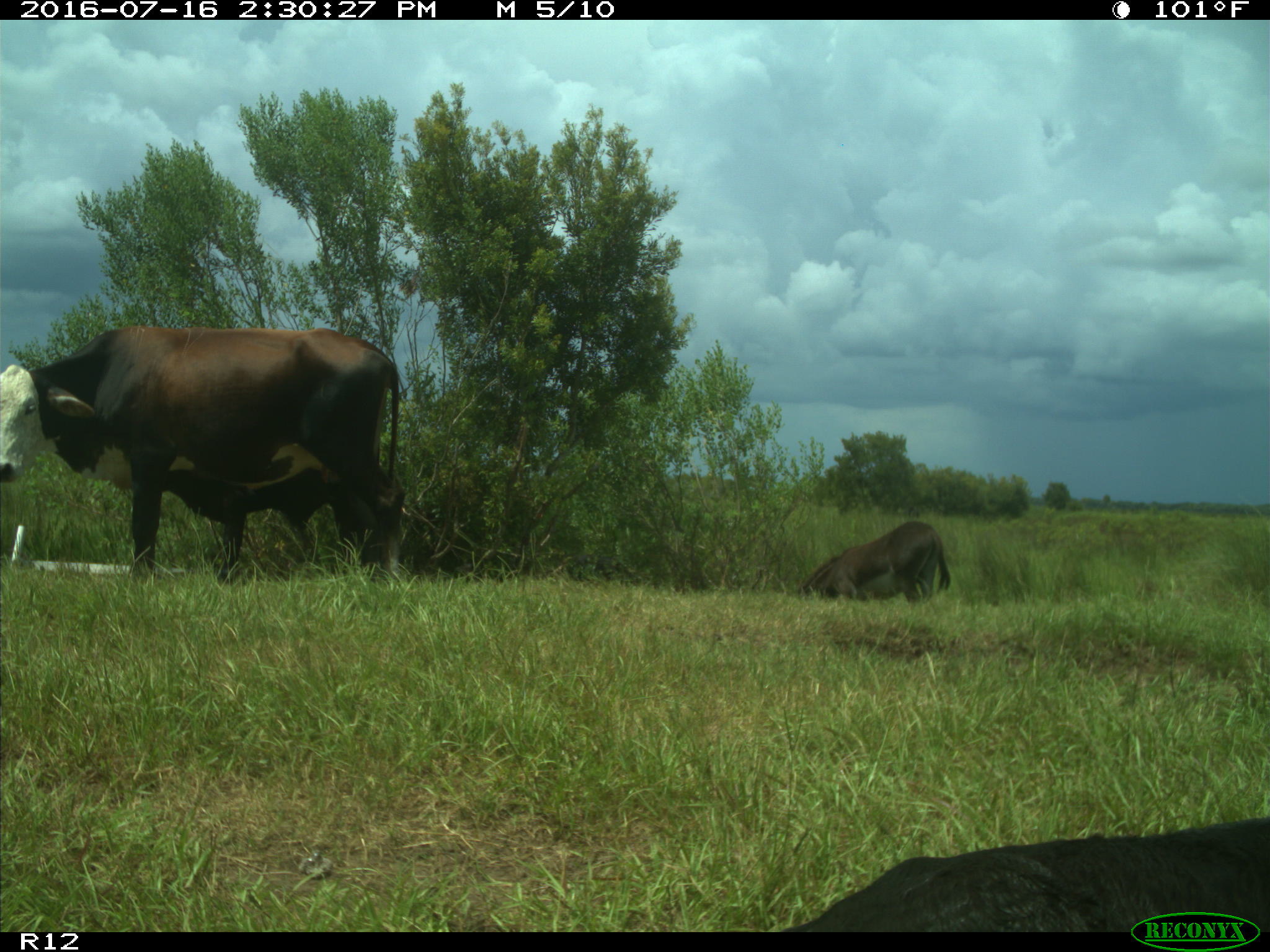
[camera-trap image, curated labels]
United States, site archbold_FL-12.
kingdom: Animalia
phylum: Chordata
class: Mammalia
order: Artiodactyla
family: Bovidae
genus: Bos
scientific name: Bos taurus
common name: domestic cow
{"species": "Bos taurus (domestic cow)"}